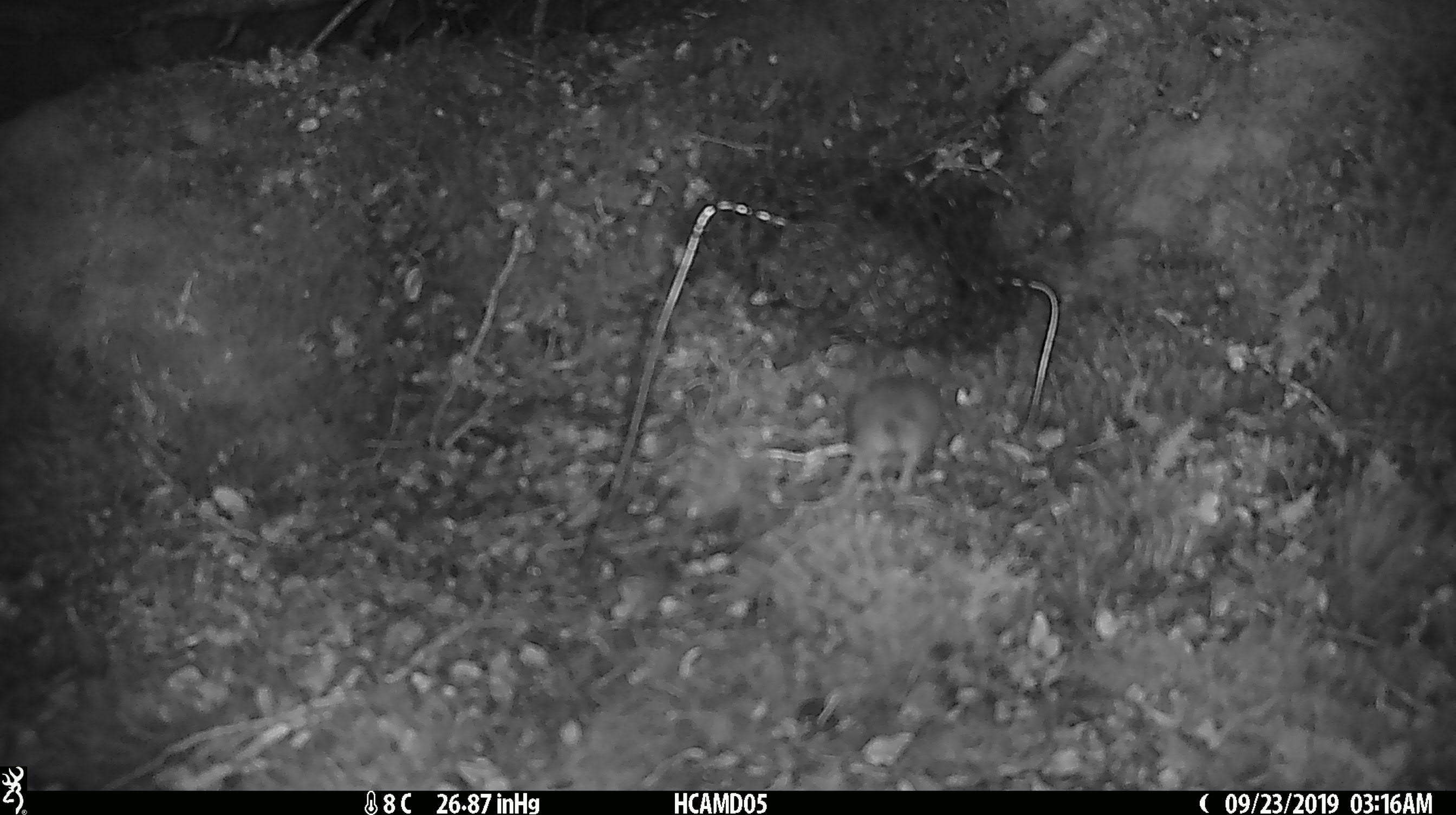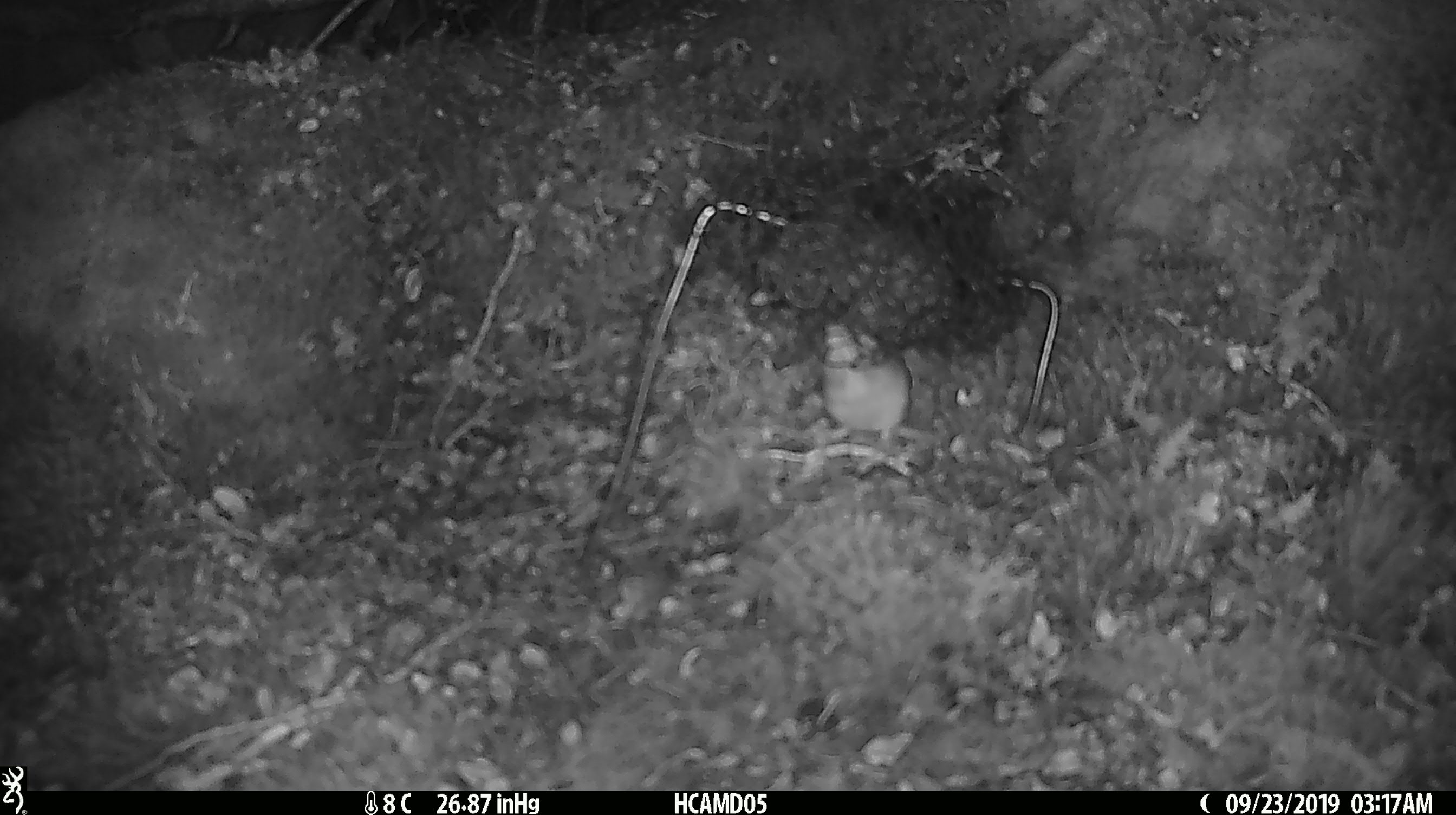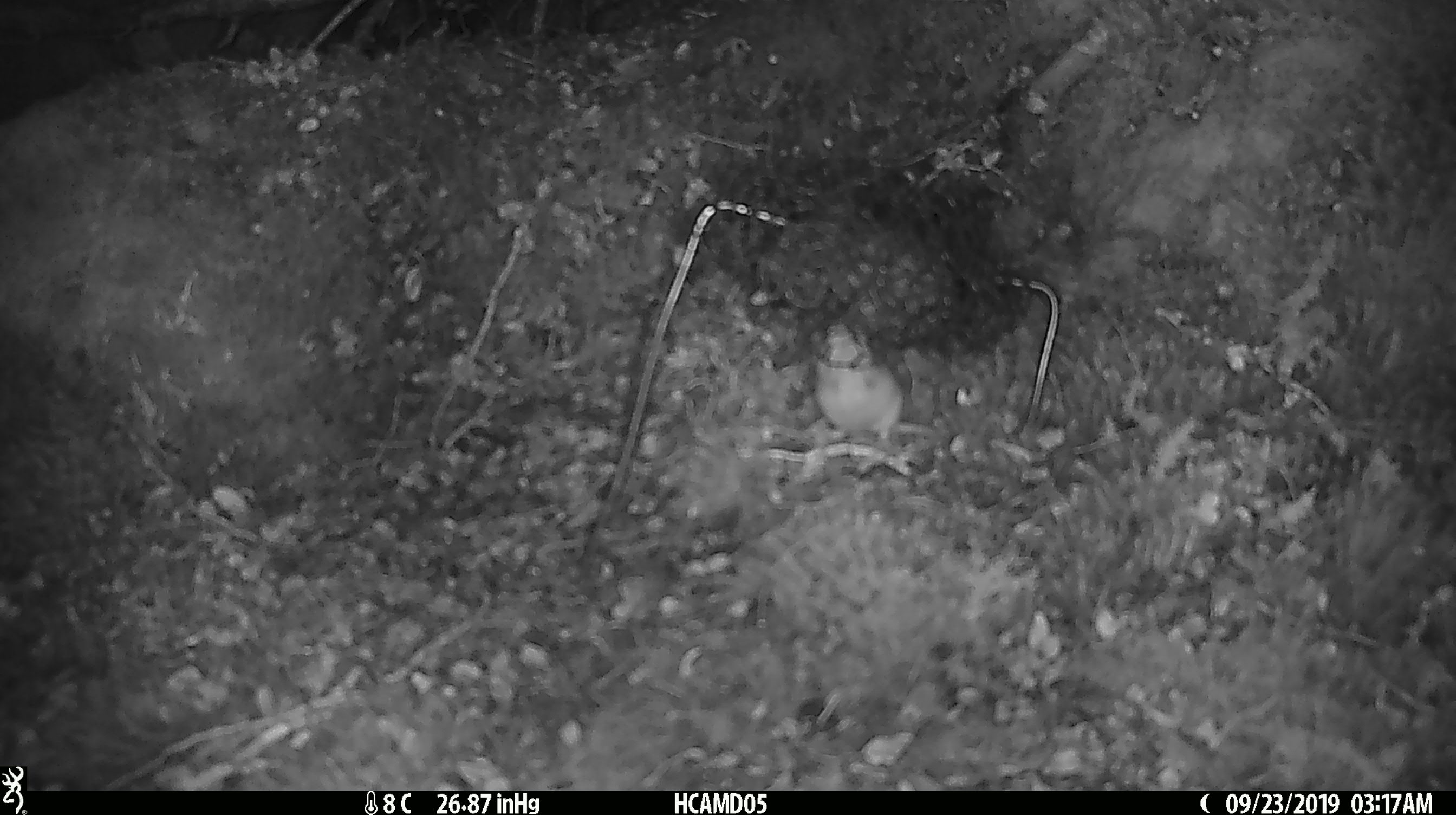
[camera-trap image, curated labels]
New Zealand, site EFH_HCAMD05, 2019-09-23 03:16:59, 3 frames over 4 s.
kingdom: Animalia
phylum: Chordata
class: Mammalia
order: Rodentia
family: Muridae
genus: Mus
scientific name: Mus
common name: mouse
Mouse (Mus).